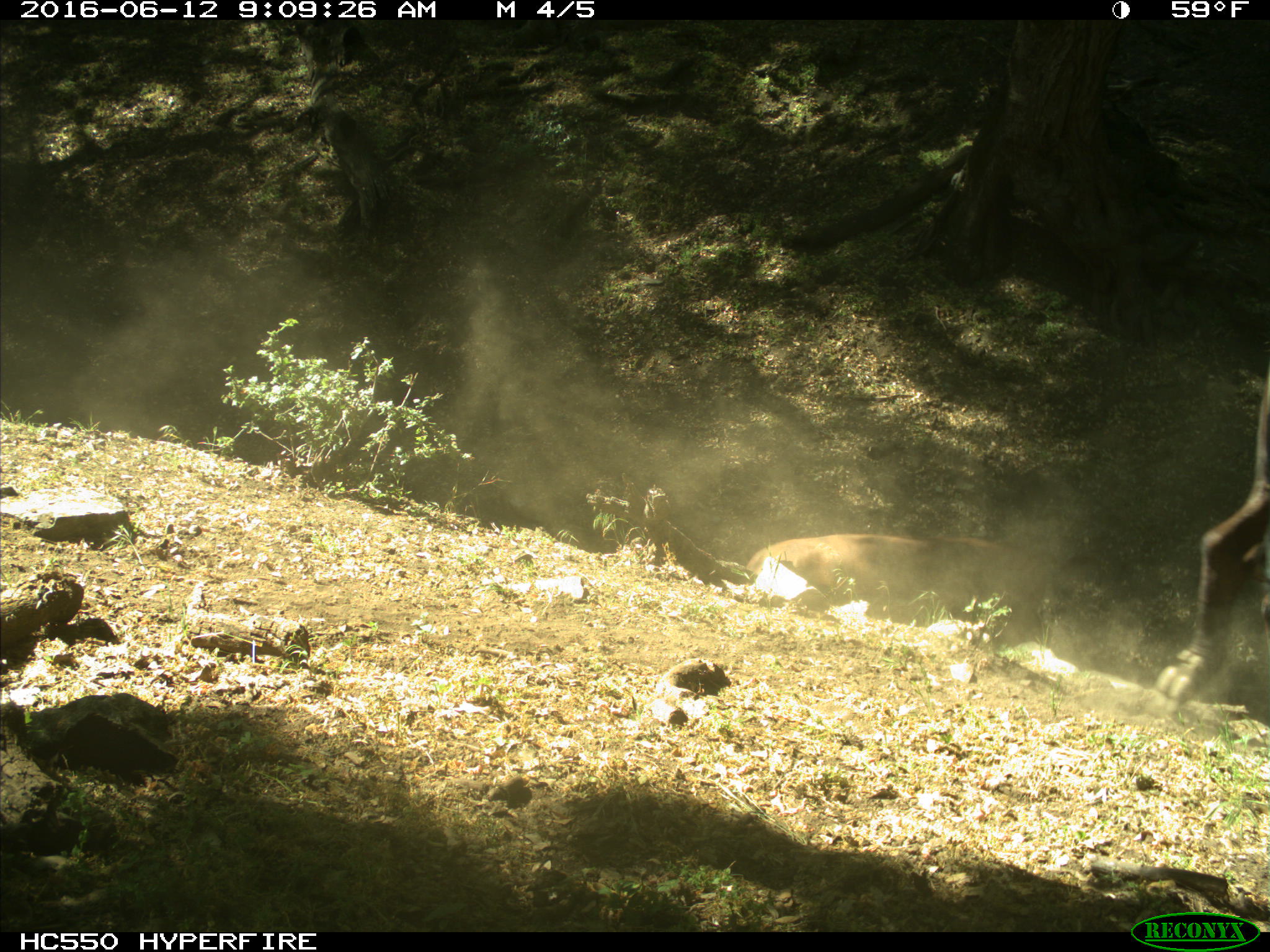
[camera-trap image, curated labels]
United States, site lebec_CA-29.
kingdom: Animalia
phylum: Chordata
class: Mammalia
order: Artiodactyla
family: Bovidae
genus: Bos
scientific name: Bos taurus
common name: domestic cow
Bos taurus (domestic cow).